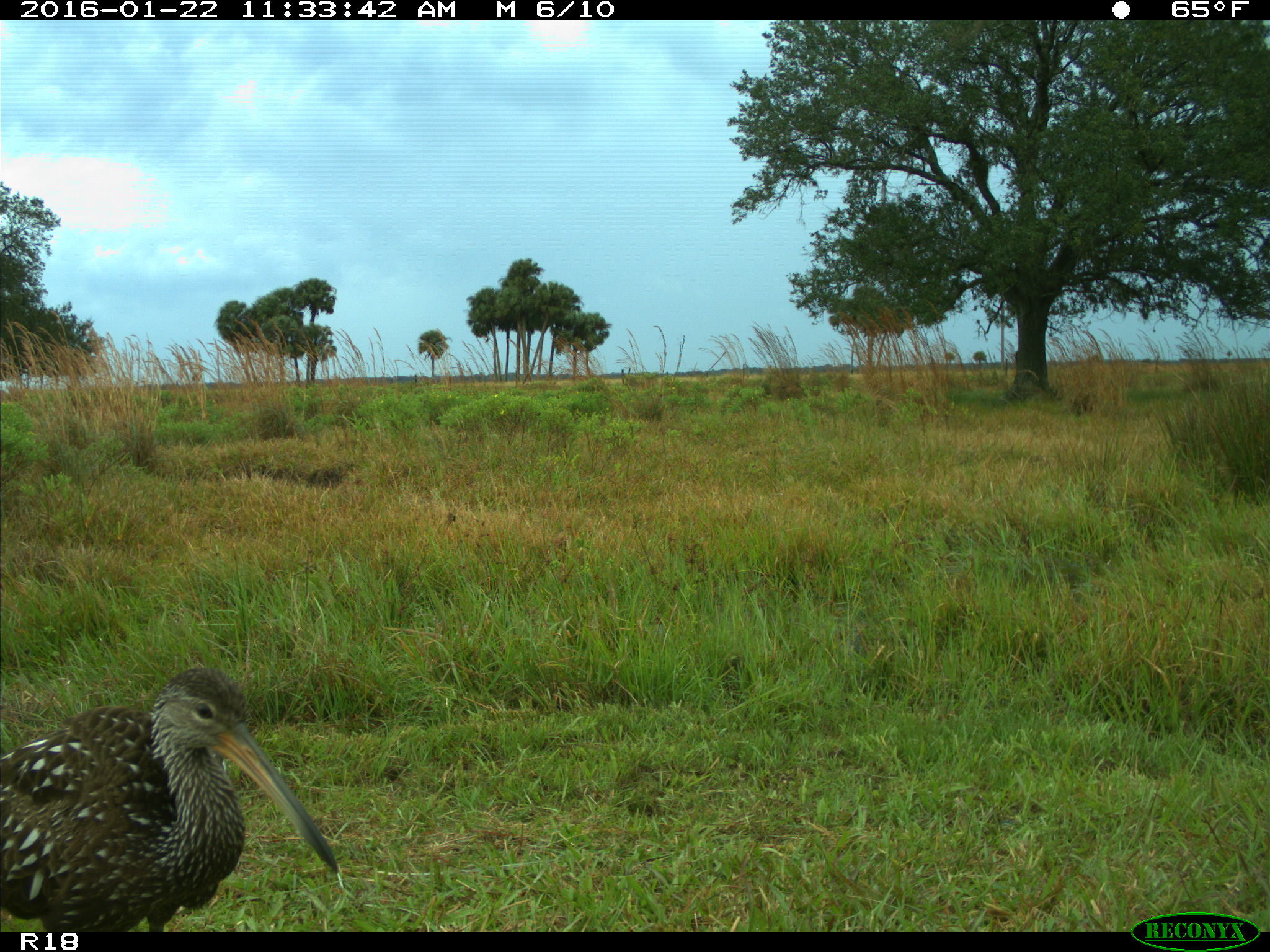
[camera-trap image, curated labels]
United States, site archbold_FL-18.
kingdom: Animalia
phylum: Chordata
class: Aves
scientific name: Aves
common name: birds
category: unidentified bird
Unidentified bird (birds) (Aves).